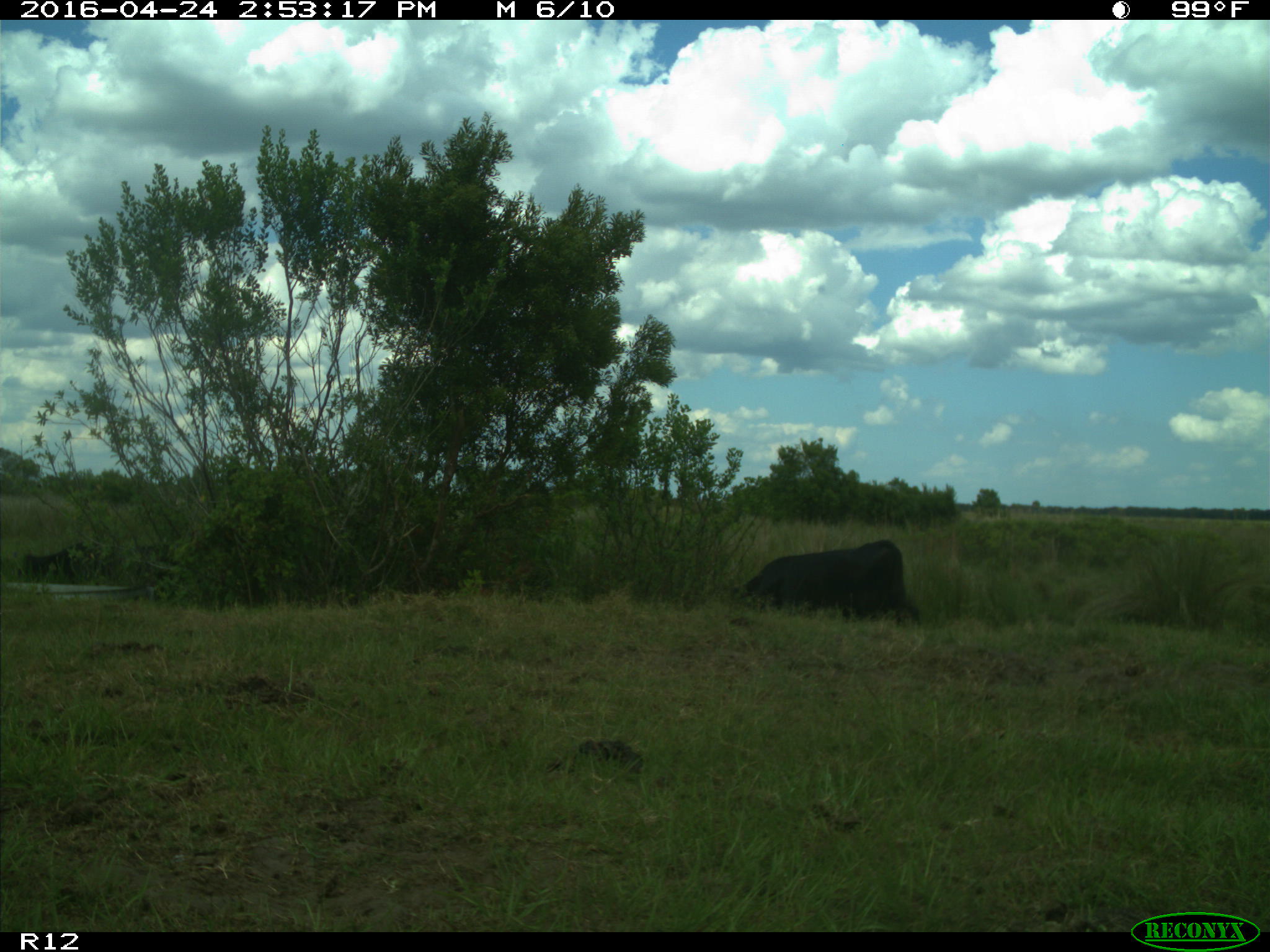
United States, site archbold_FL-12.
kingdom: Animalia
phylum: Chordata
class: Mammalia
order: Artiodactyla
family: Bovidae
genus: Bos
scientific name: Bos taurus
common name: domestic cow